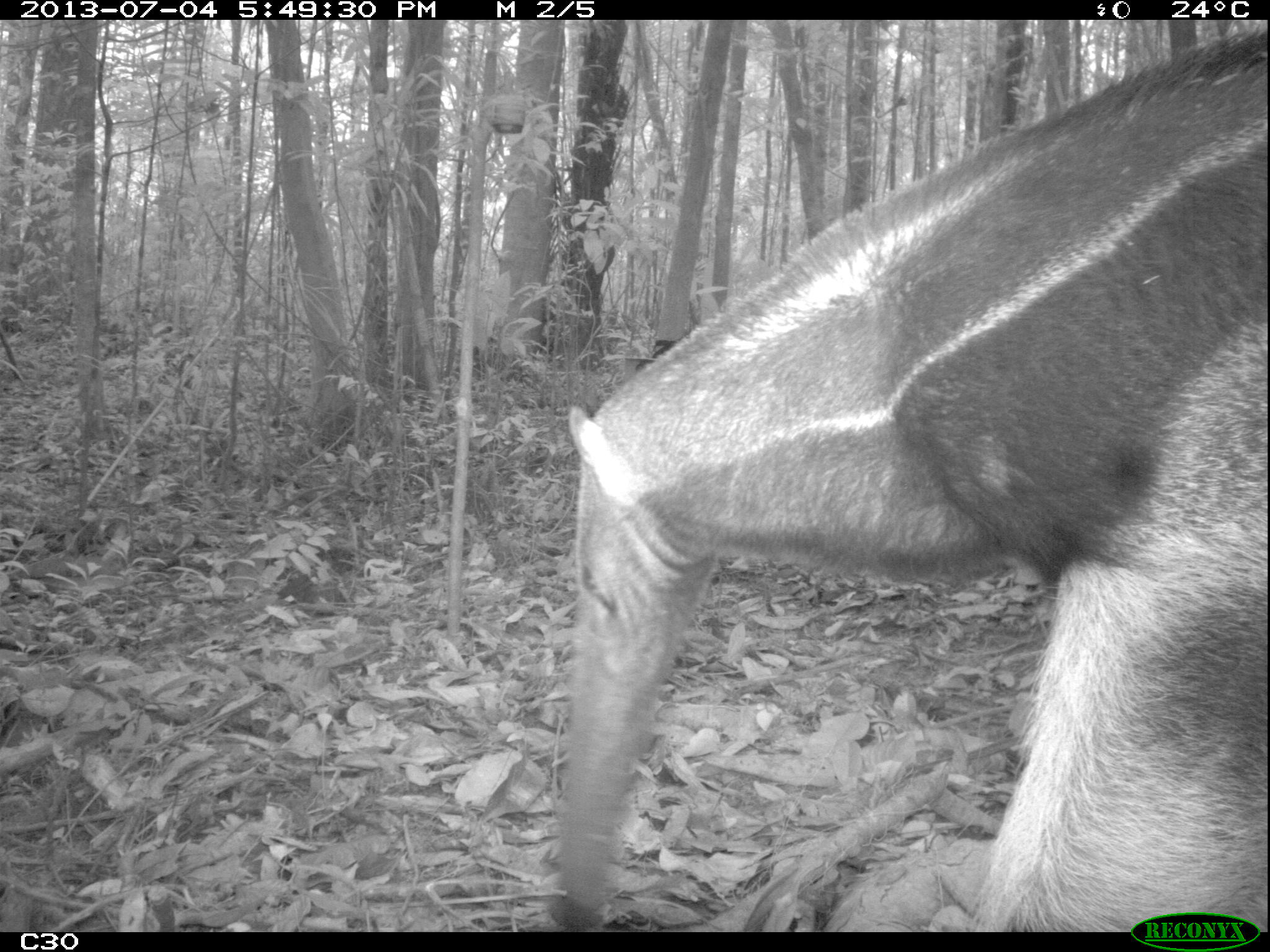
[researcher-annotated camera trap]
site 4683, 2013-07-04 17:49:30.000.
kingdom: Animalia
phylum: Chordata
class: Mammalia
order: Pilosa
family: Myrmecophagidae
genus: Myrmecophaga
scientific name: Myrmecophaga tridactyla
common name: giant anteater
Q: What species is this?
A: Myrmecophaga tridactyla (giant anteater).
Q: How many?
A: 1.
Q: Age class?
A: Adult.